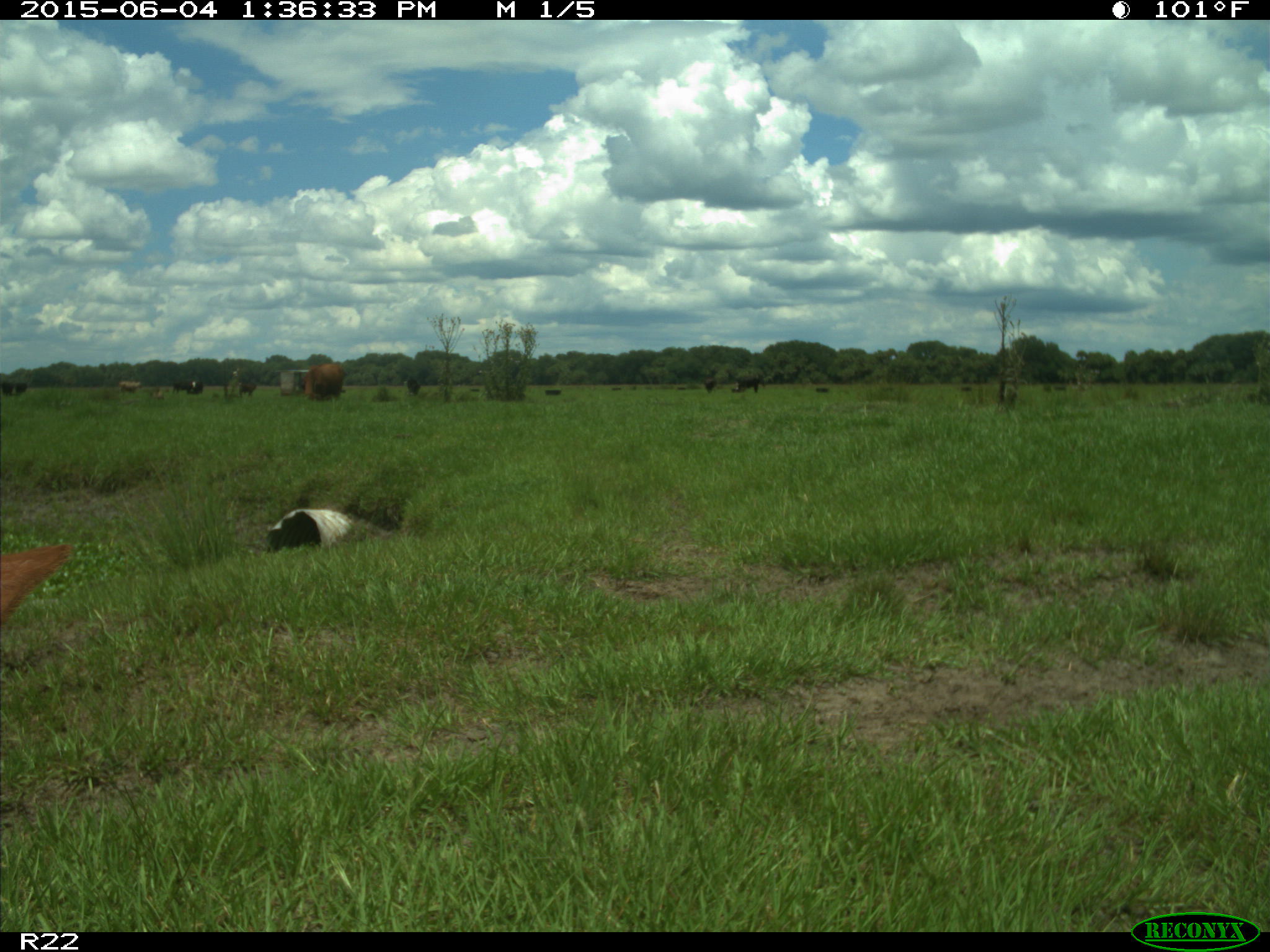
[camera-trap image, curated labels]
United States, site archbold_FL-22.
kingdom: Animalia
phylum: Chordata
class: Mammalia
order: Artiodactyla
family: Bovidae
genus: Bos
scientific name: Bos taurus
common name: domestic cow